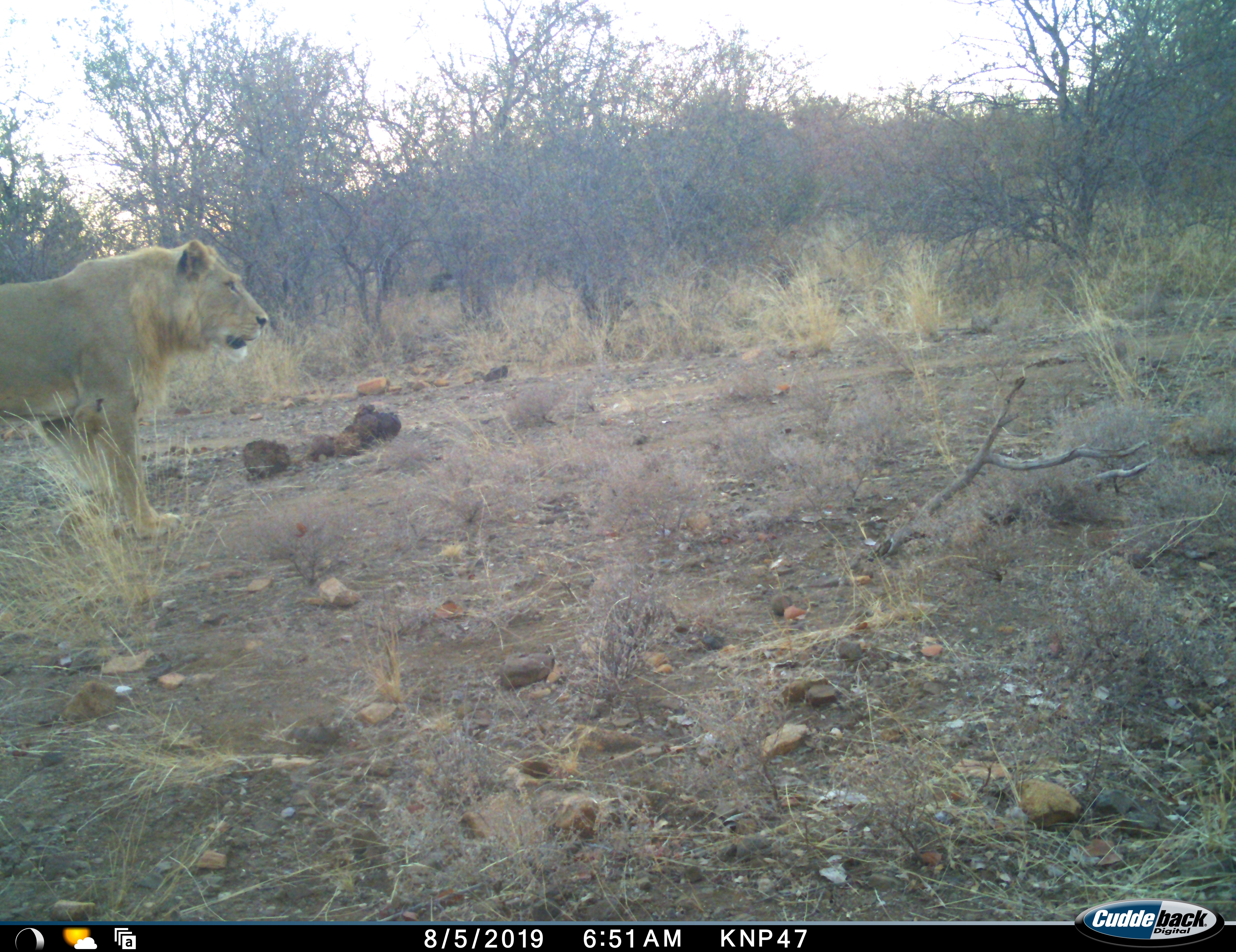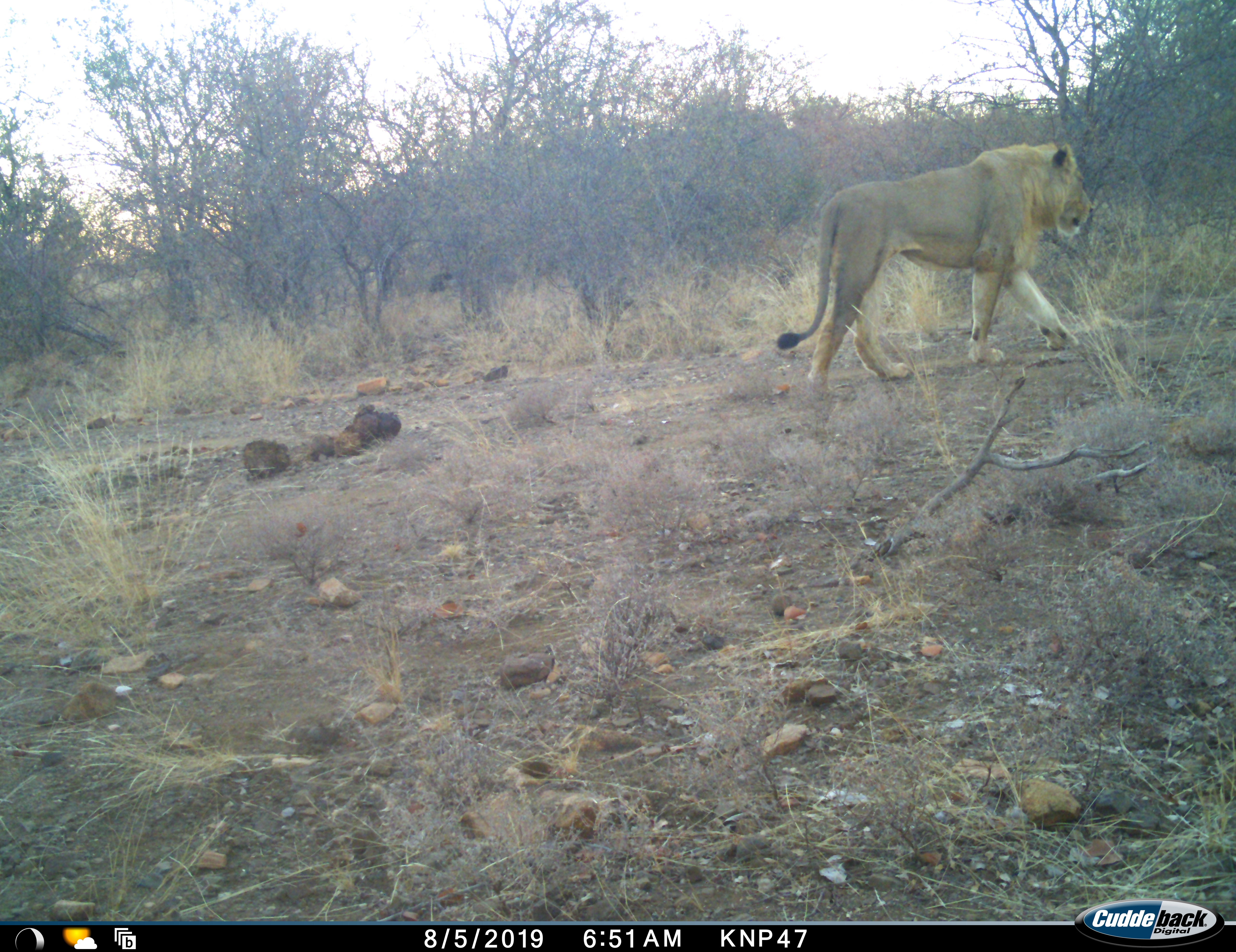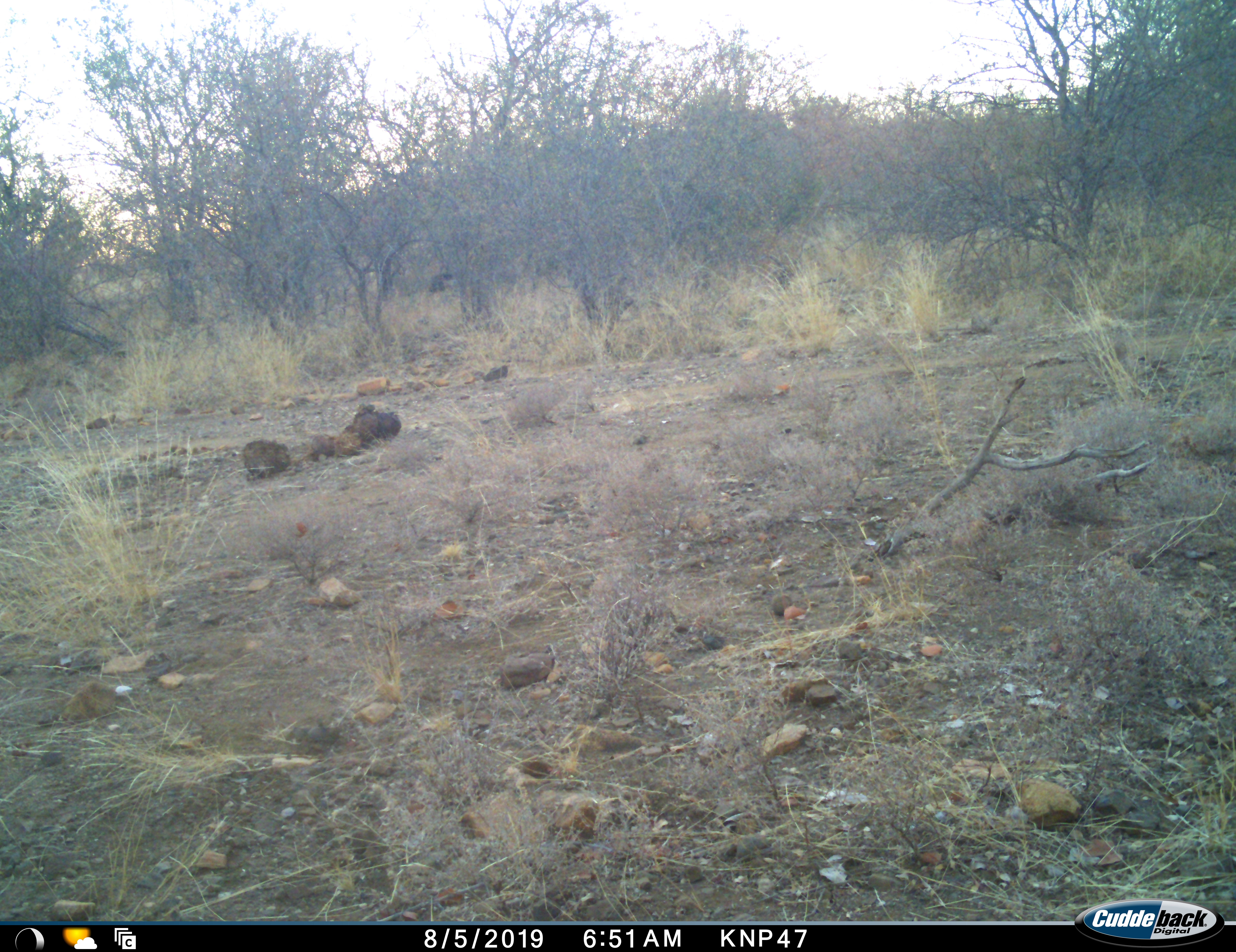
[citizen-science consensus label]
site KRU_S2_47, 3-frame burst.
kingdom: Animalia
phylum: Chordata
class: Mammalia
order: Carnivora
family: Felidae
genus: Panthera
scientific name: Panthera leo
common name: lion male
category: lionmale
Lionmale (lion male) (Panthera leo), count 1. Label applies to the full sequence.